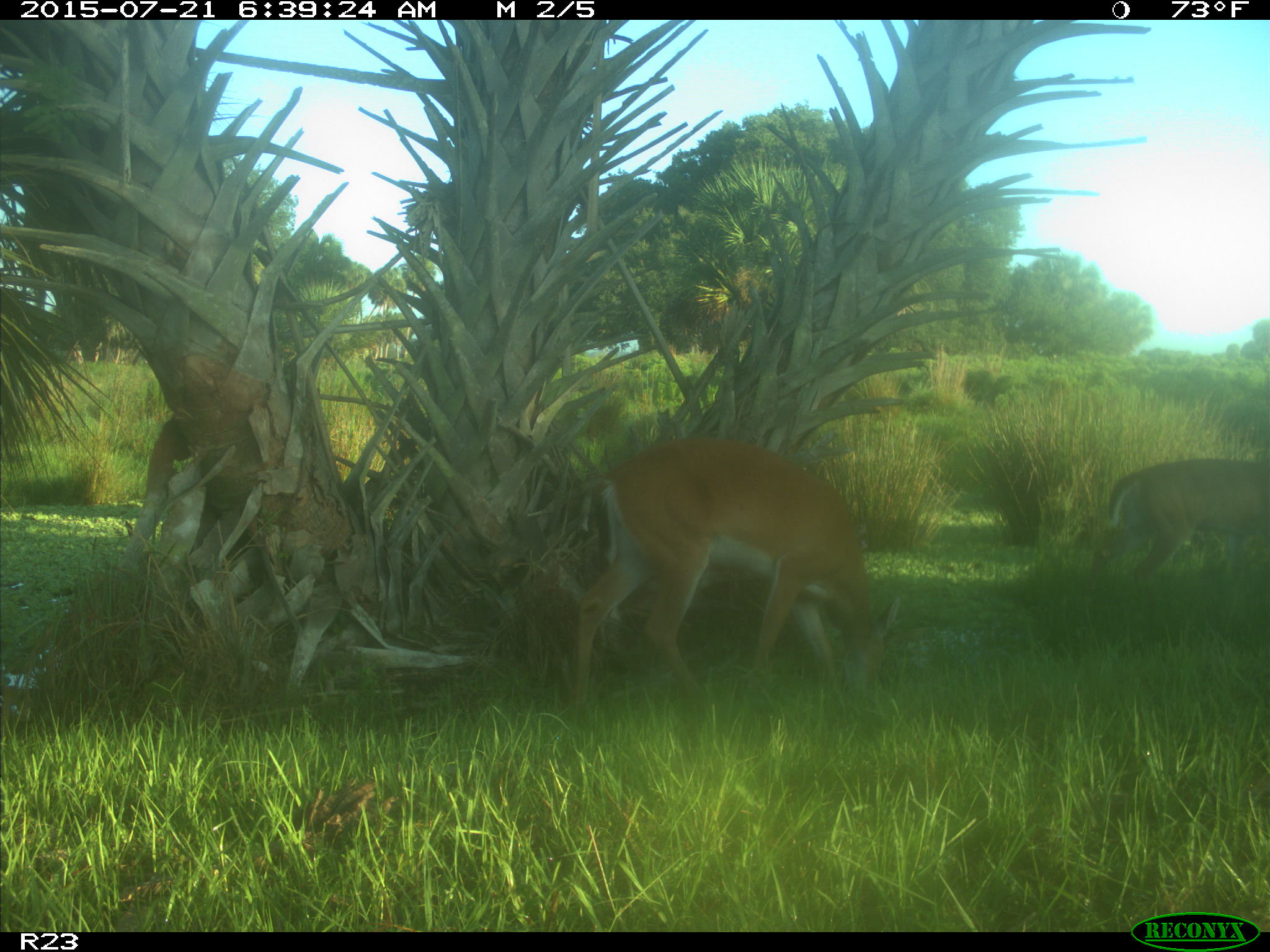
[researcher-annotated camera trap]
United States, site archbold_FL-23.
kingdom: Animalia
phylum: Chordata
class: Mammalia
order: Artiodactyla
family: Bovidae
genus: Bos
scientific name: Bos taurus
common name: domestic cow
Bos taurus (domestic cow).